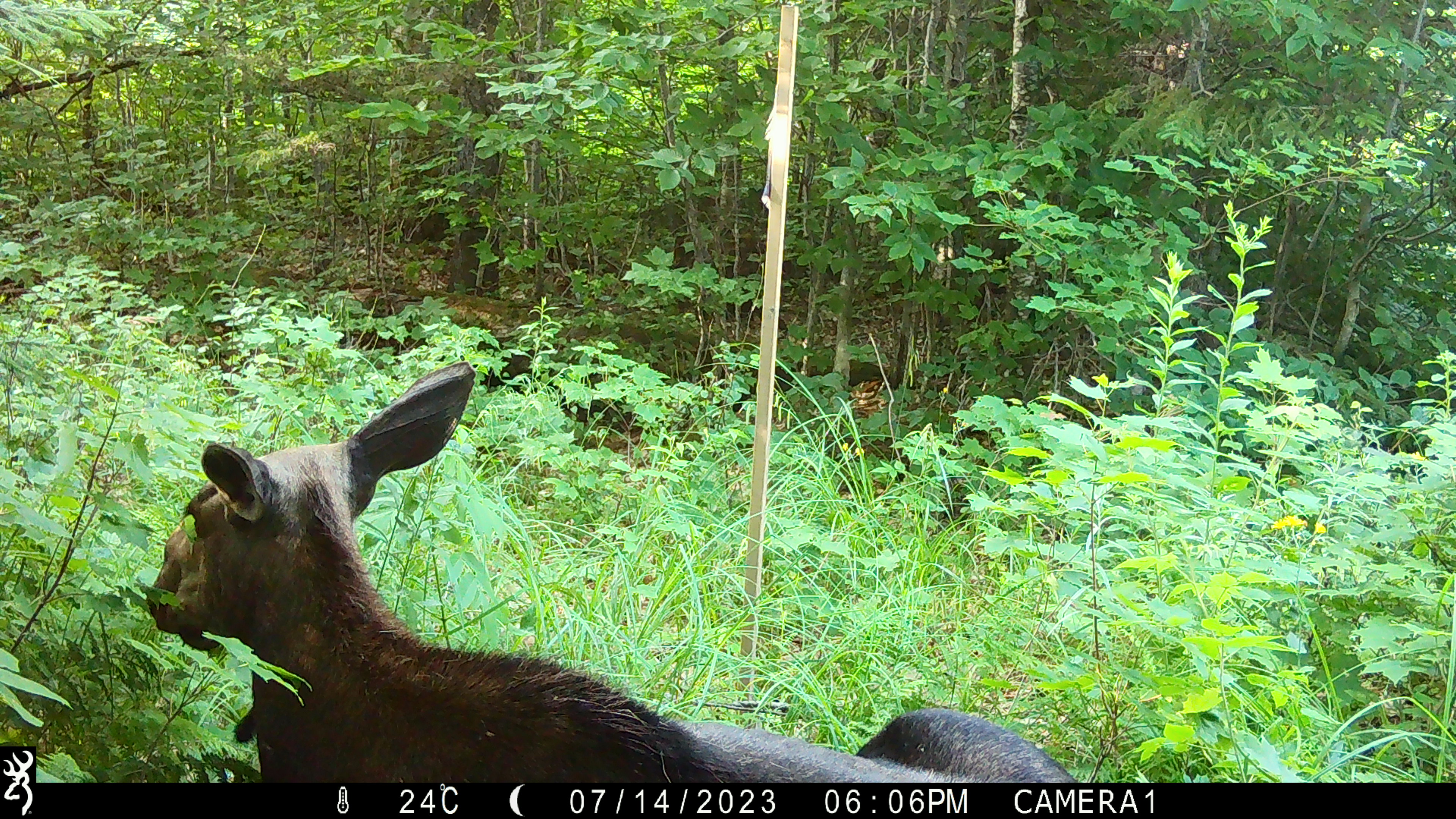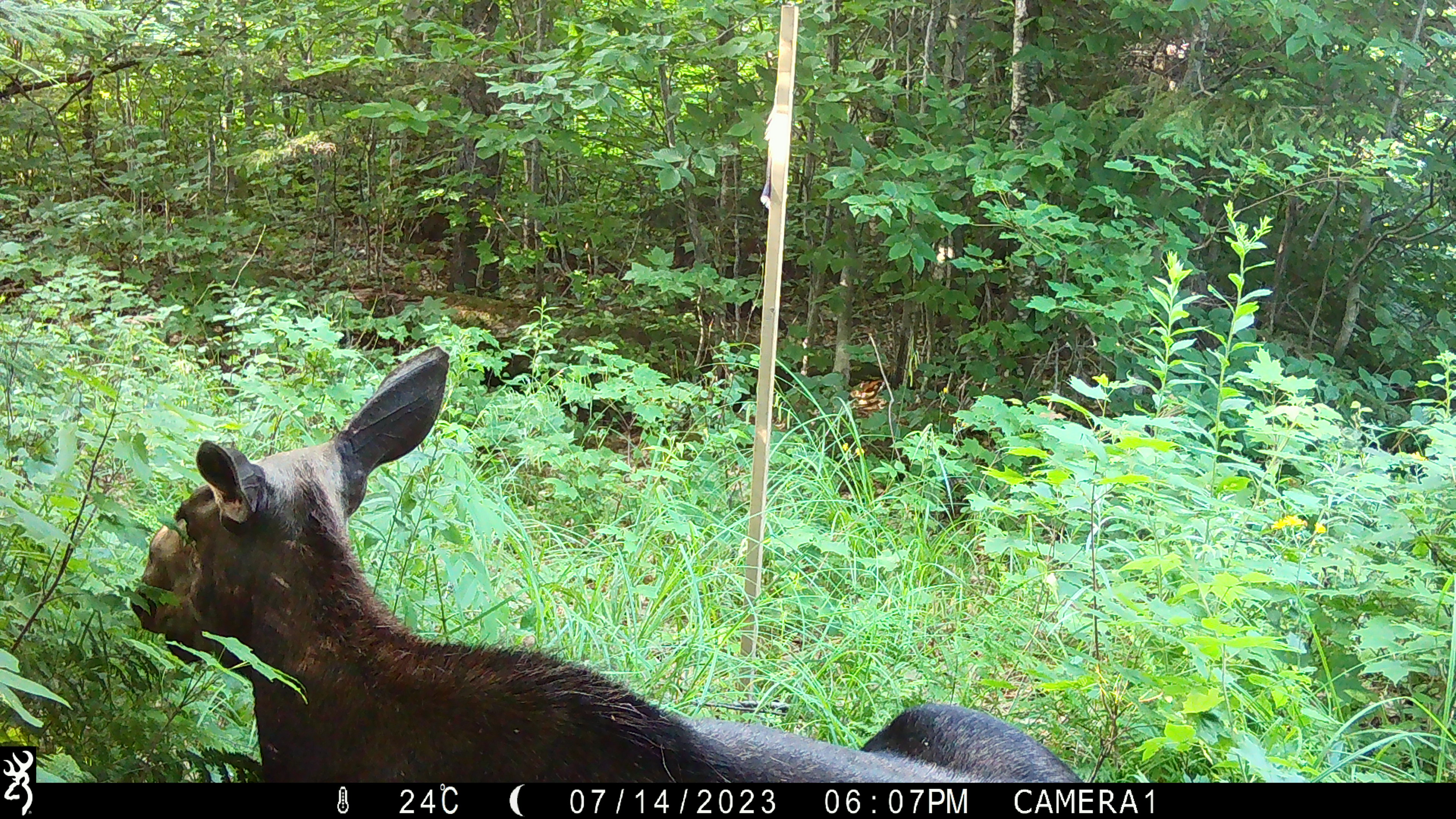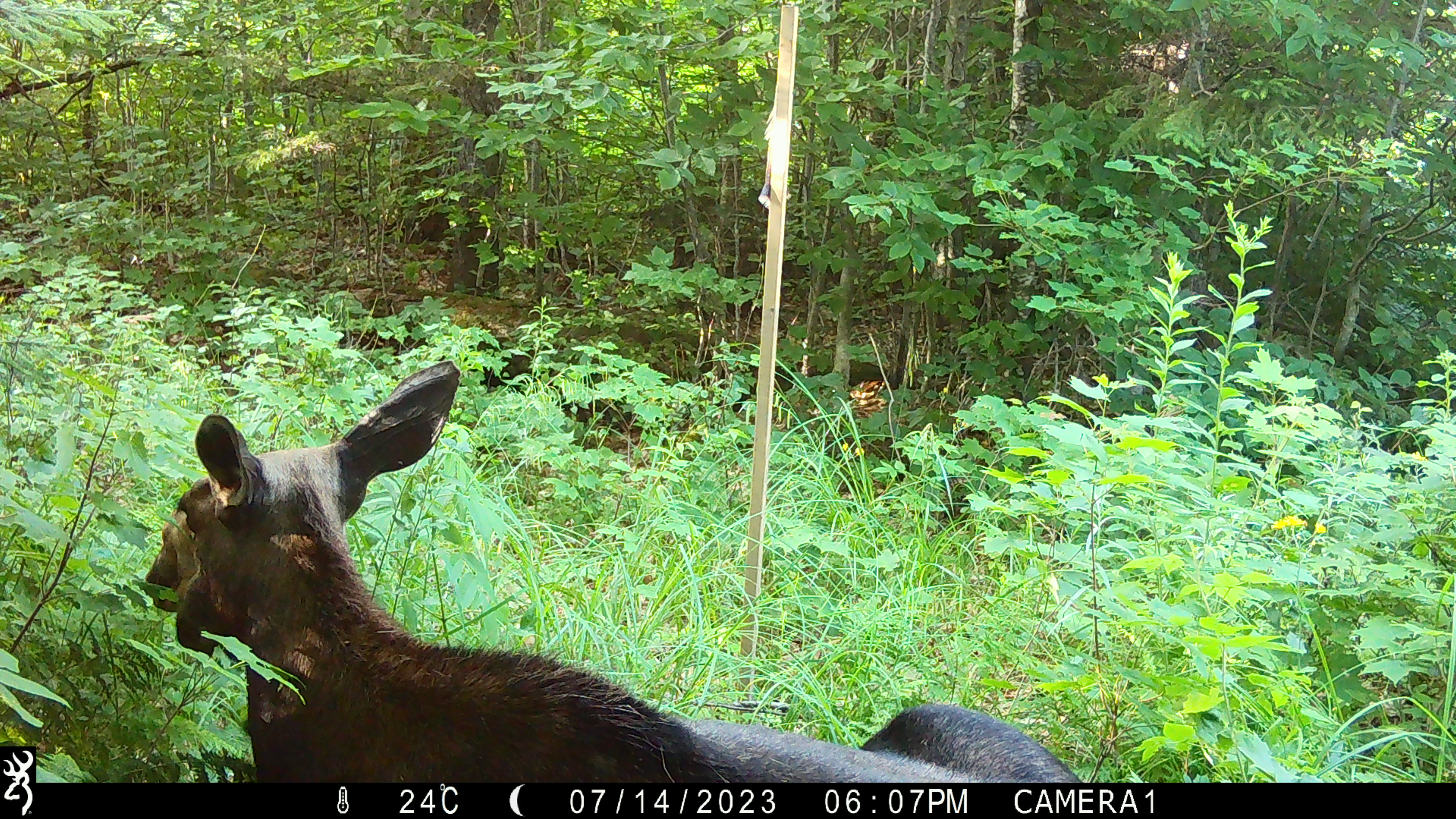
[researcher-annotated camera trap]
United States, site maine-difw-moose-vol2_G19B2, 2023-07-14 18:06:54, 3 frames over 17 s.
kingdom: Animalia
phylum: Chordata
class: Mammalia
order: Artiodactyla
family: Cervidae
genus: Alces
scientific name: Alces alces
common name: moose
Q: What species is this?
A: Moose (Alces alces).